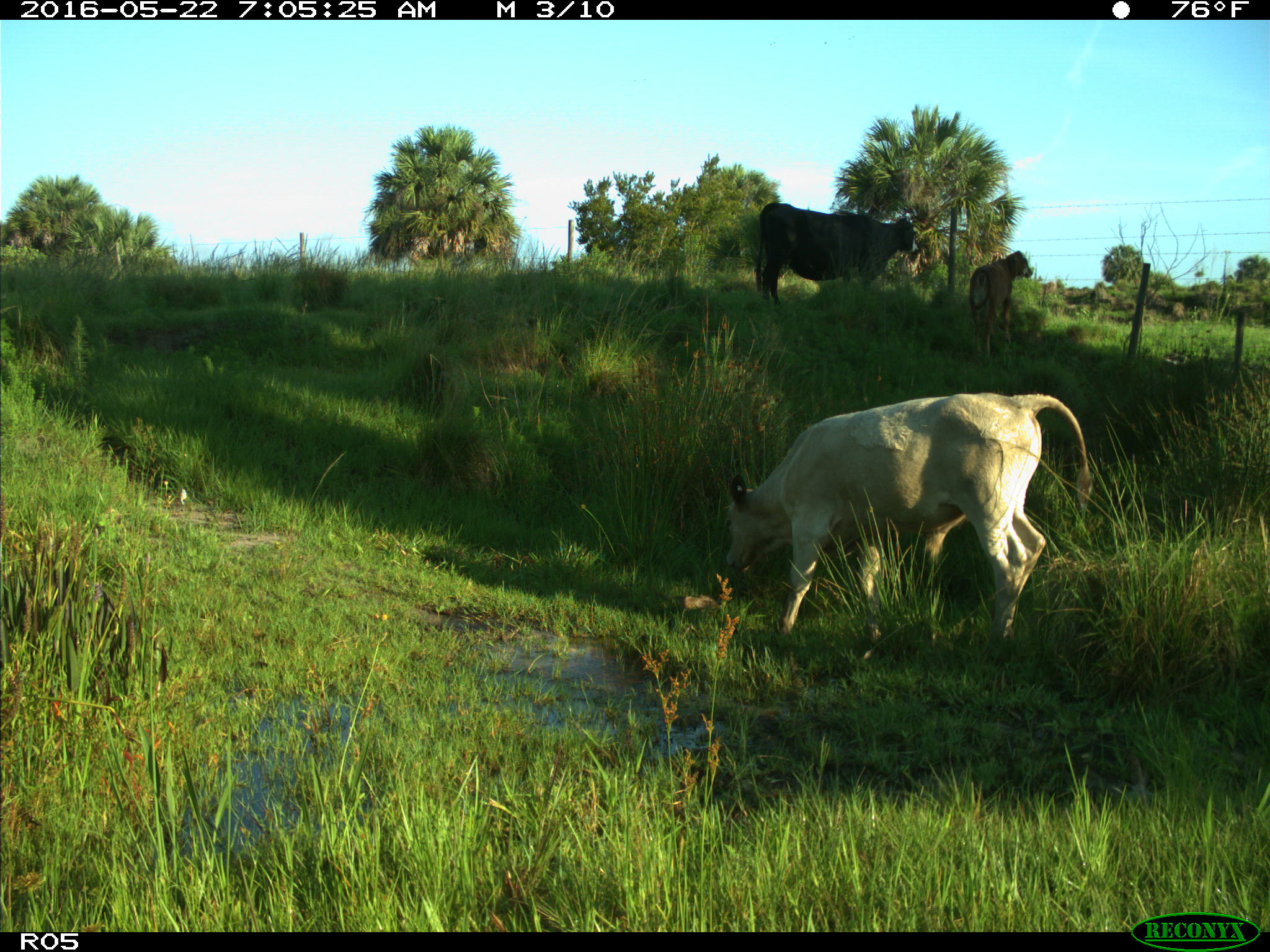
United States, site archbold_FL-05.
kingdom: Animalia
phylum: Chordata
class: Mammalia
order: Artiodactyla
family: Bovidae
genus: Bos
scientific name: Bos taurus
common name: domestic cow